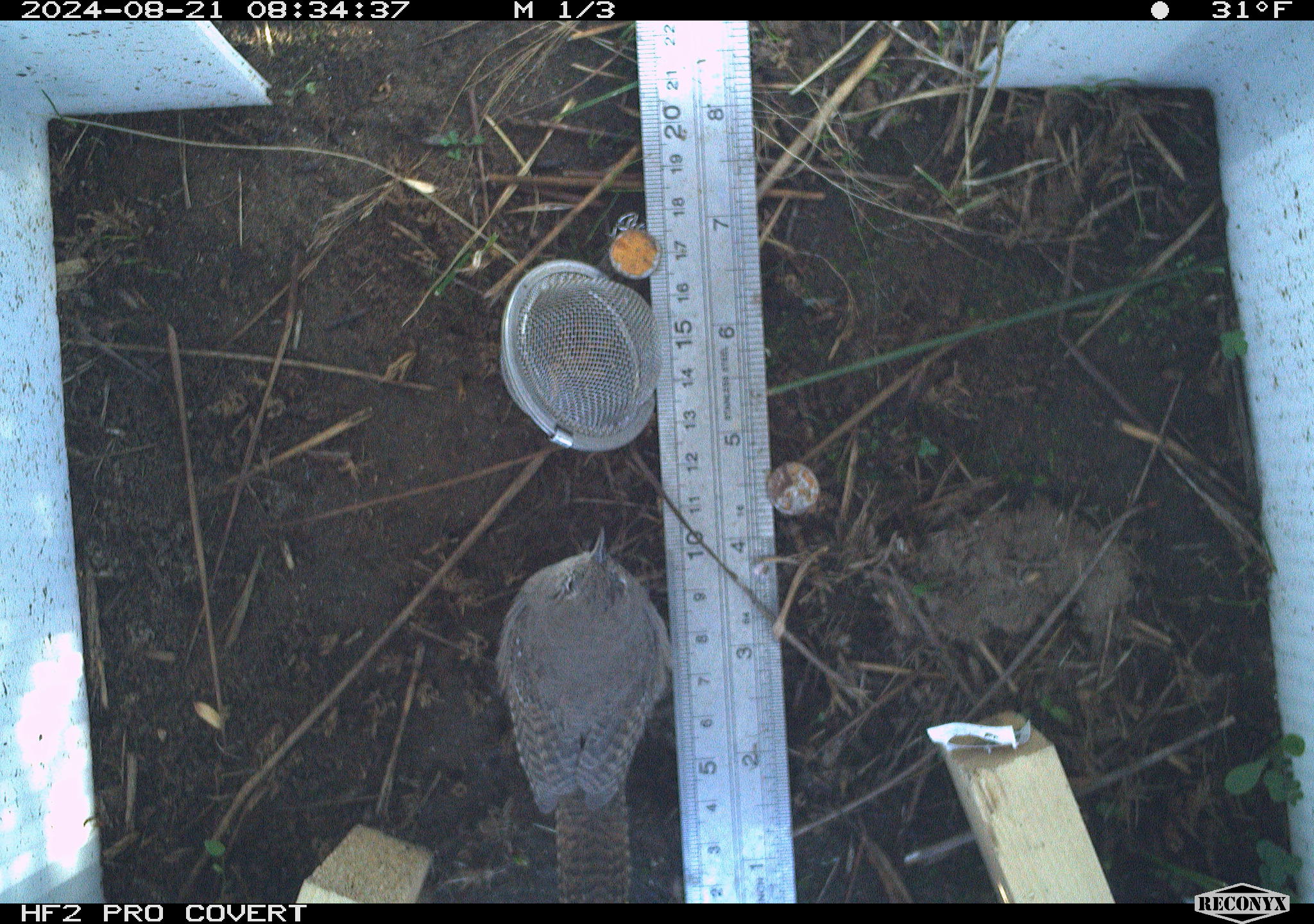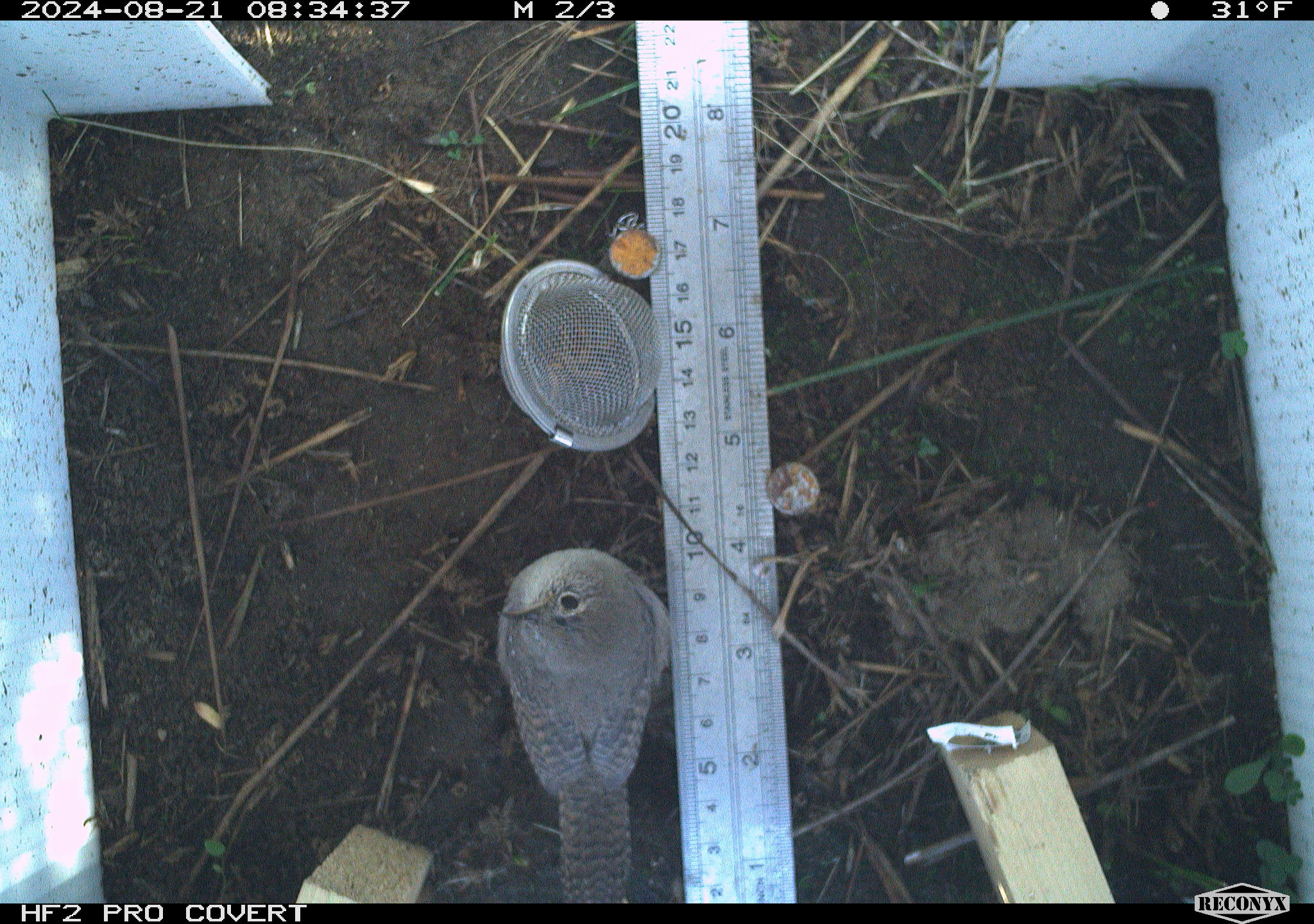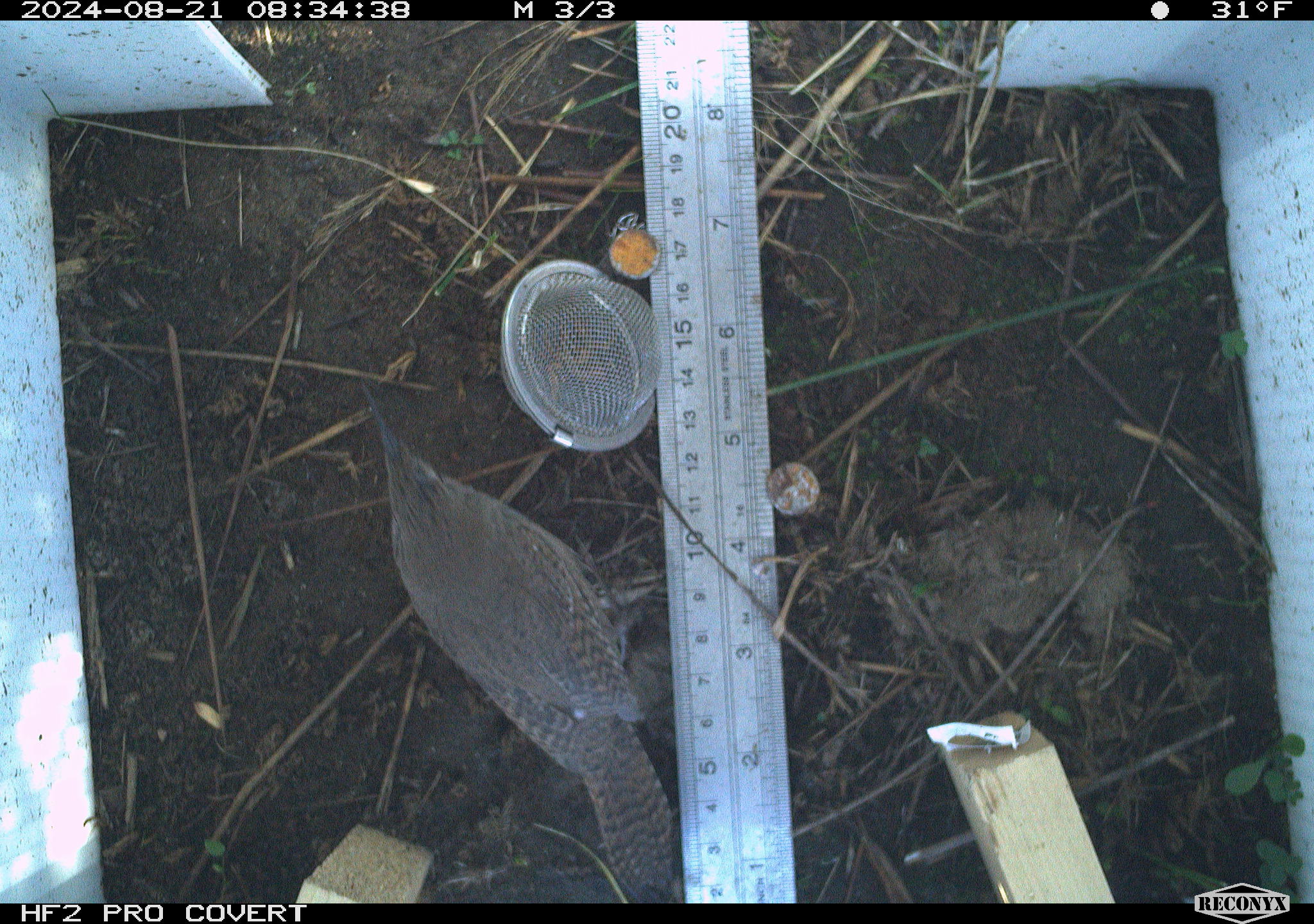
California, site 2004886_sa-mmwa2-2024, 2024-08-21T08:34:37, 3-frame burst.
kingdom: Animalia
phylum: Chordata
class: Aves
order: Passeriformes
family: Troglodytidae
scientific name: Troglodytidae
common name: wren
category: troglodytidae family